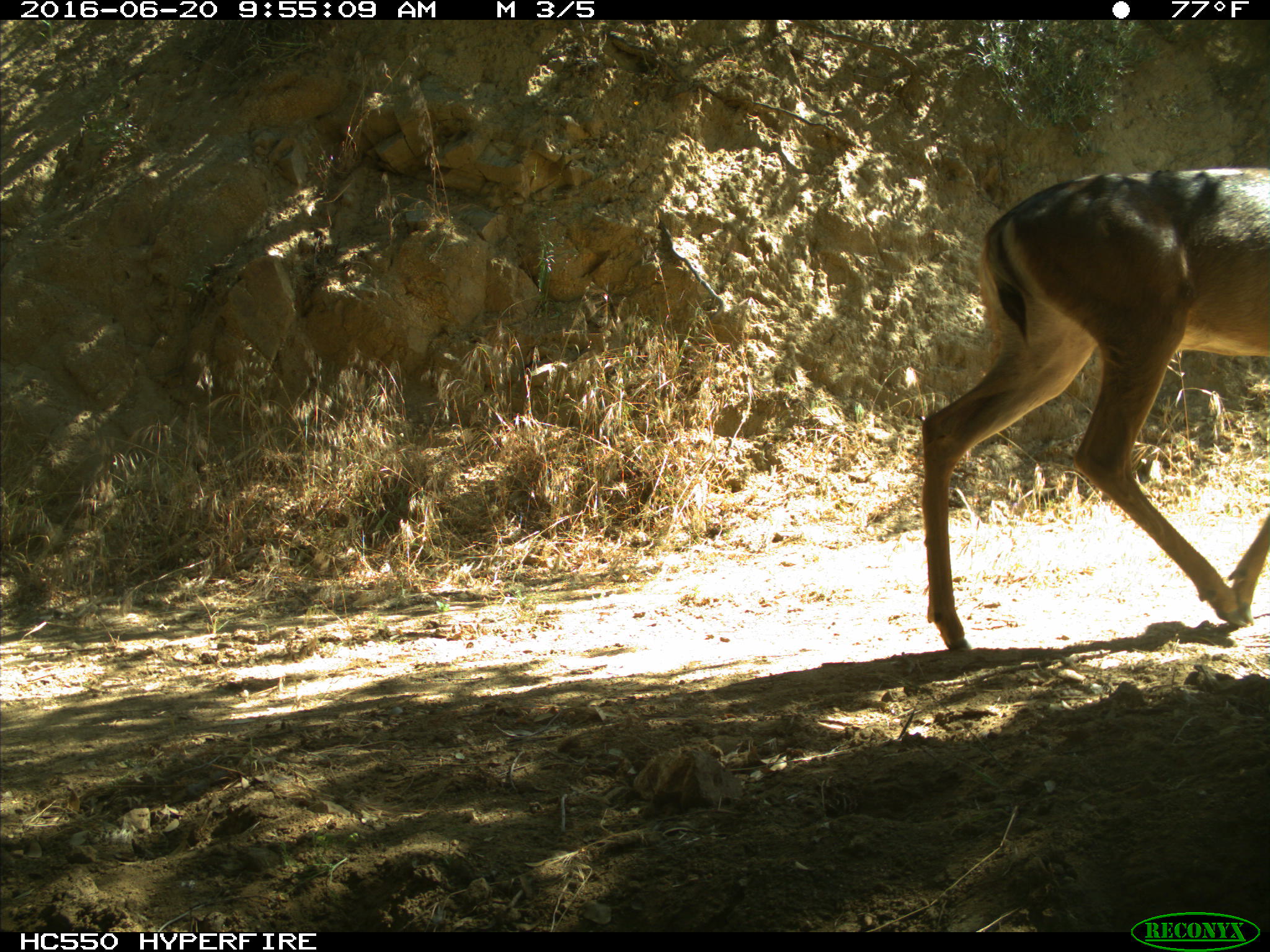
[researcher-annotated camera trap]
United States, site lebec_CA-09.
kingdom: Animalia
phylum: Chordata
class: Mammalia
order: Artiodactyla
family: Cervidae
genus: Odocoileus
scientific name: Odocoileus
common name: deer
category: unidentified deer